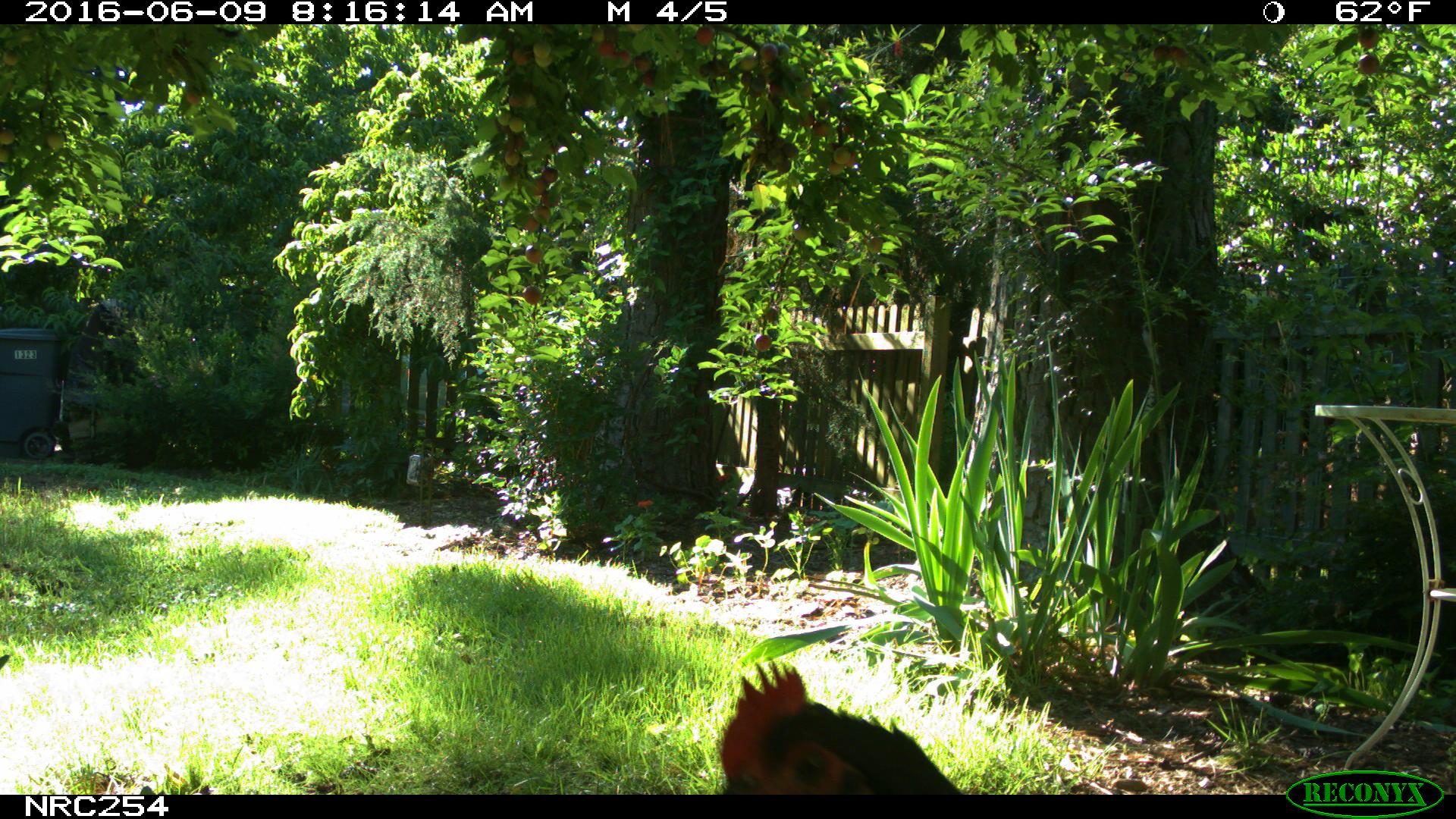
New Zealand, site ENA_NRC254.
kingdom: Animalia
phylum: Chordata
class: Aves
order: Galliformes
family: Phasianidae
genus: Gallus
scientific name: Gallus gallus domesticus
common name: chicken